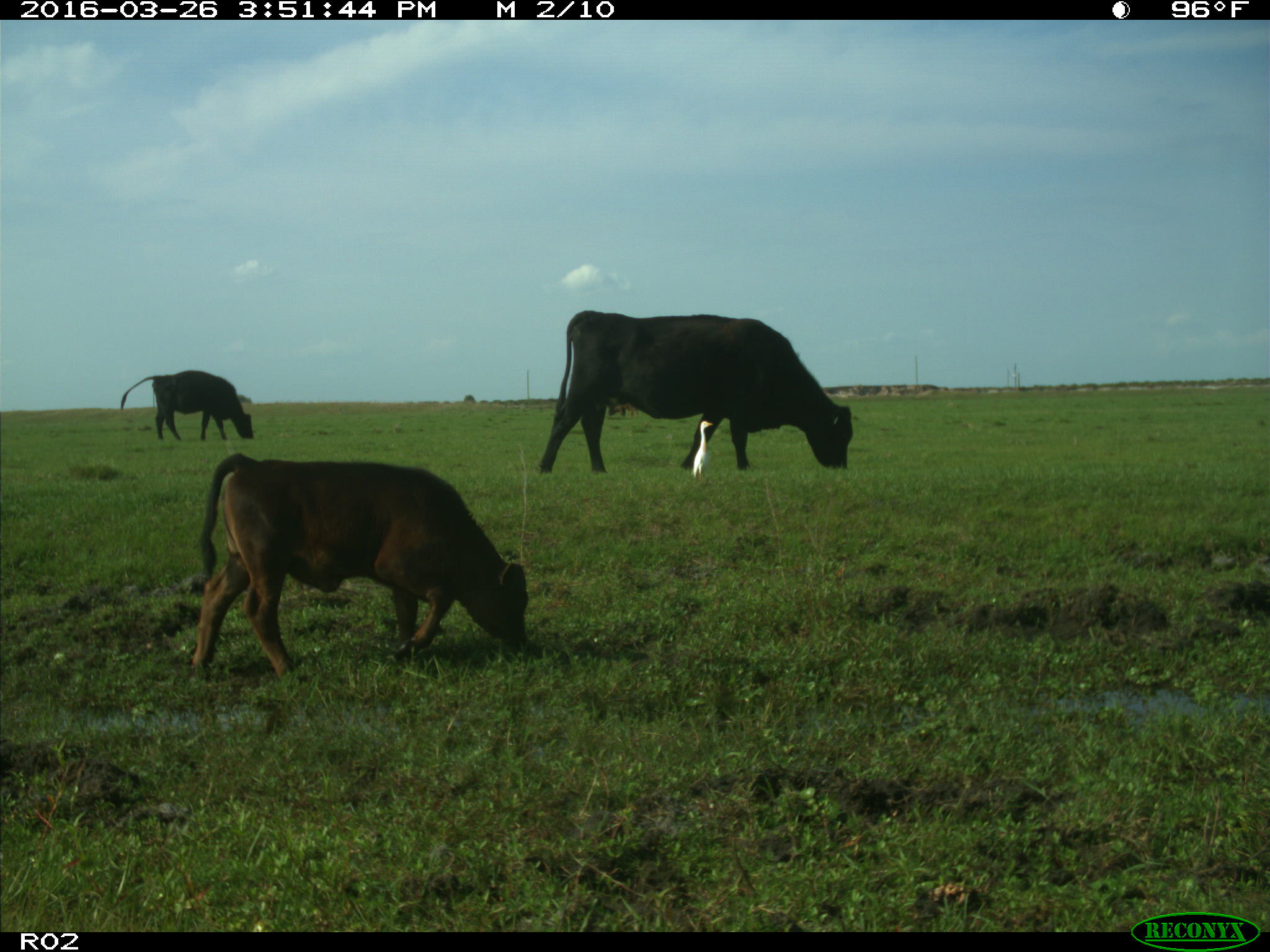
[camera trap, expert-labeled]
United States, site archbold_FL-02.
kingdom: Animalia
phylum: Chordata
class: Mammalia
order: Artiodactyla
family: Bovidae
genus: Bos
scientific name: Bos taurus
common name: domestic cow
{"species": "Bos taurus (domestic cow)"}